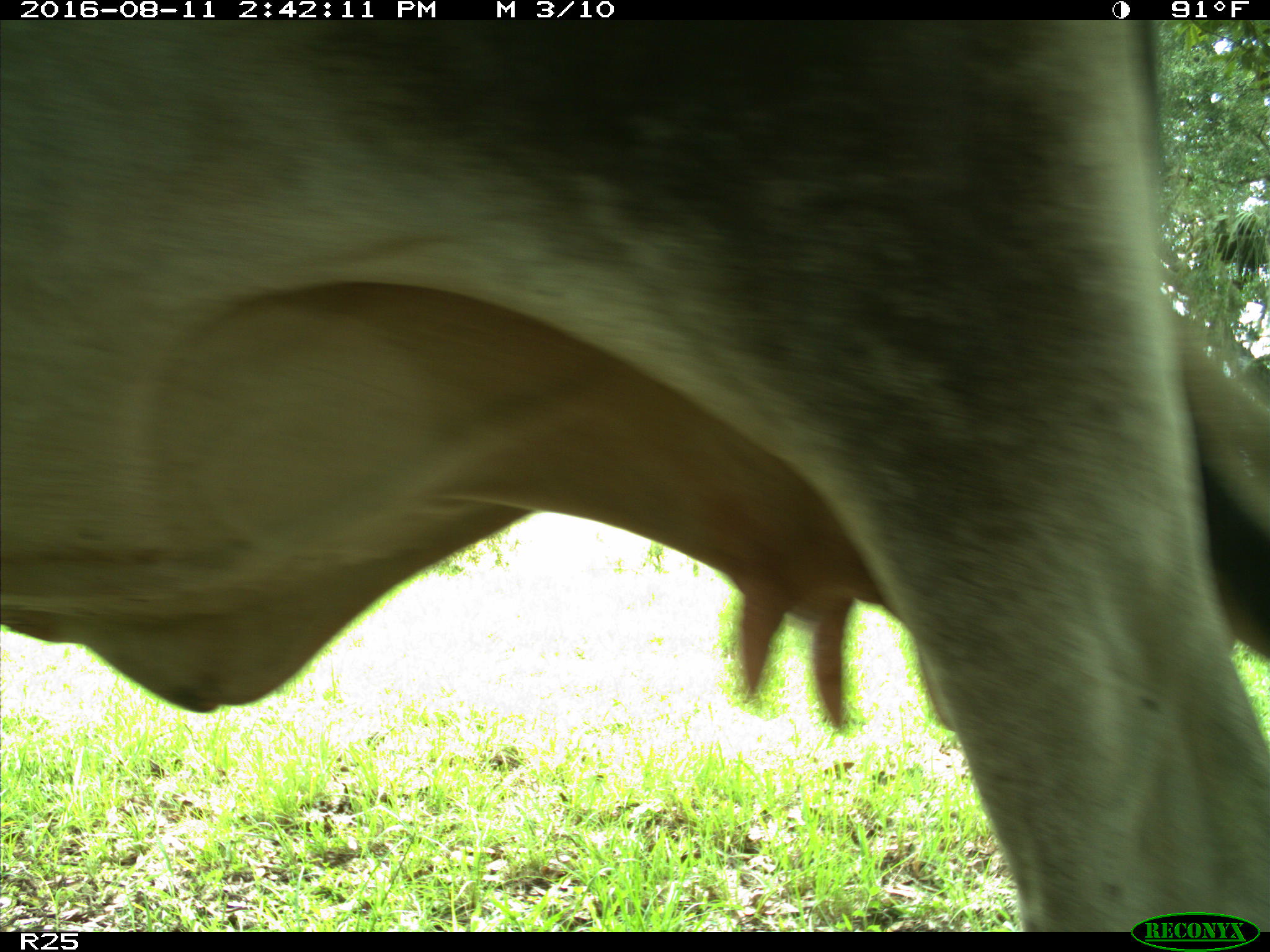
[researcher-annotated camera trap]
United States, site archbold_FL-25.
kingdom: Animalia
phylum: Chordata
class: Mammalia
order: Artiodactyla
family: Bovidae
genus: Bos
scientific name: Bos taurus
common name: domestic cow